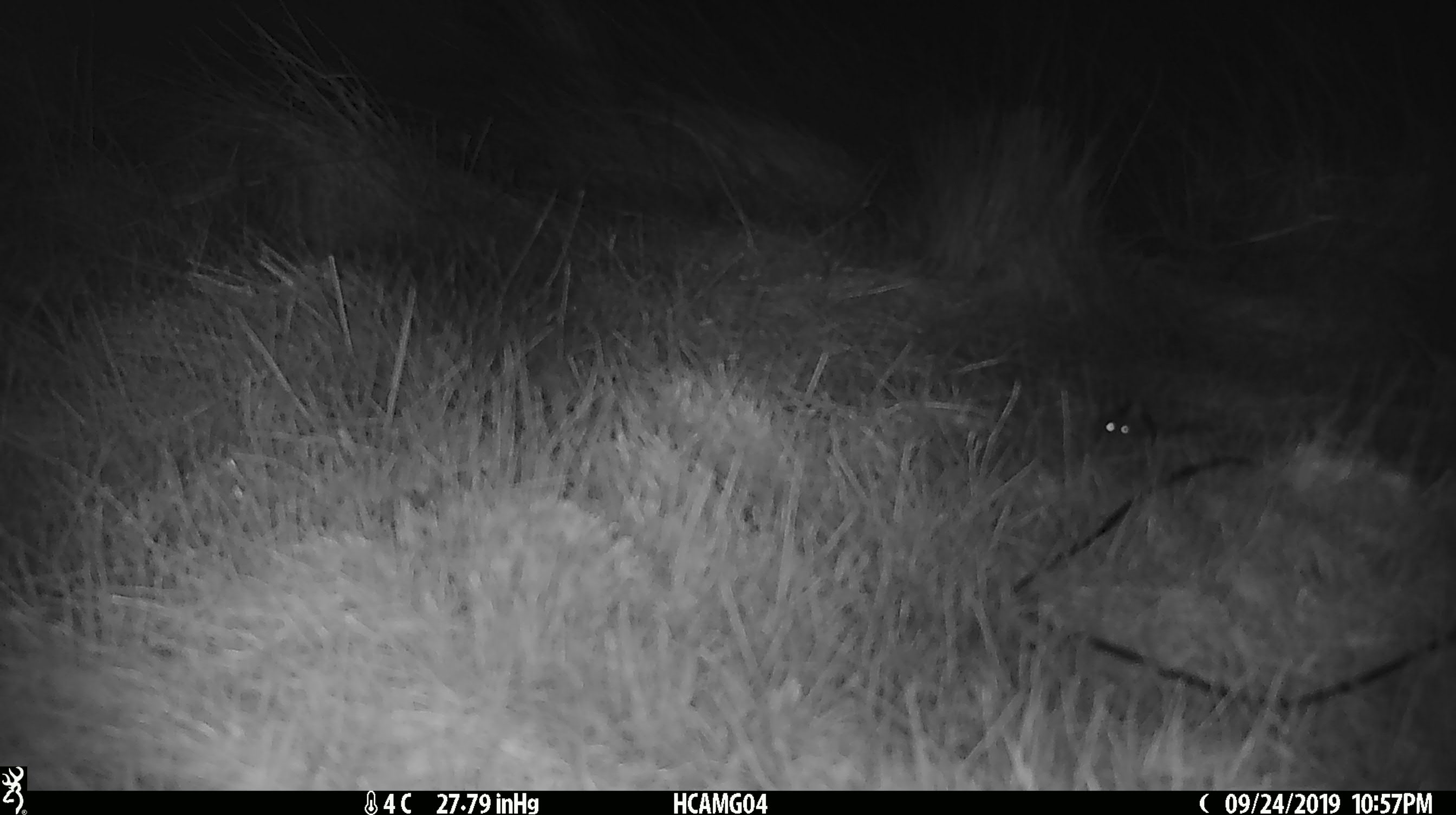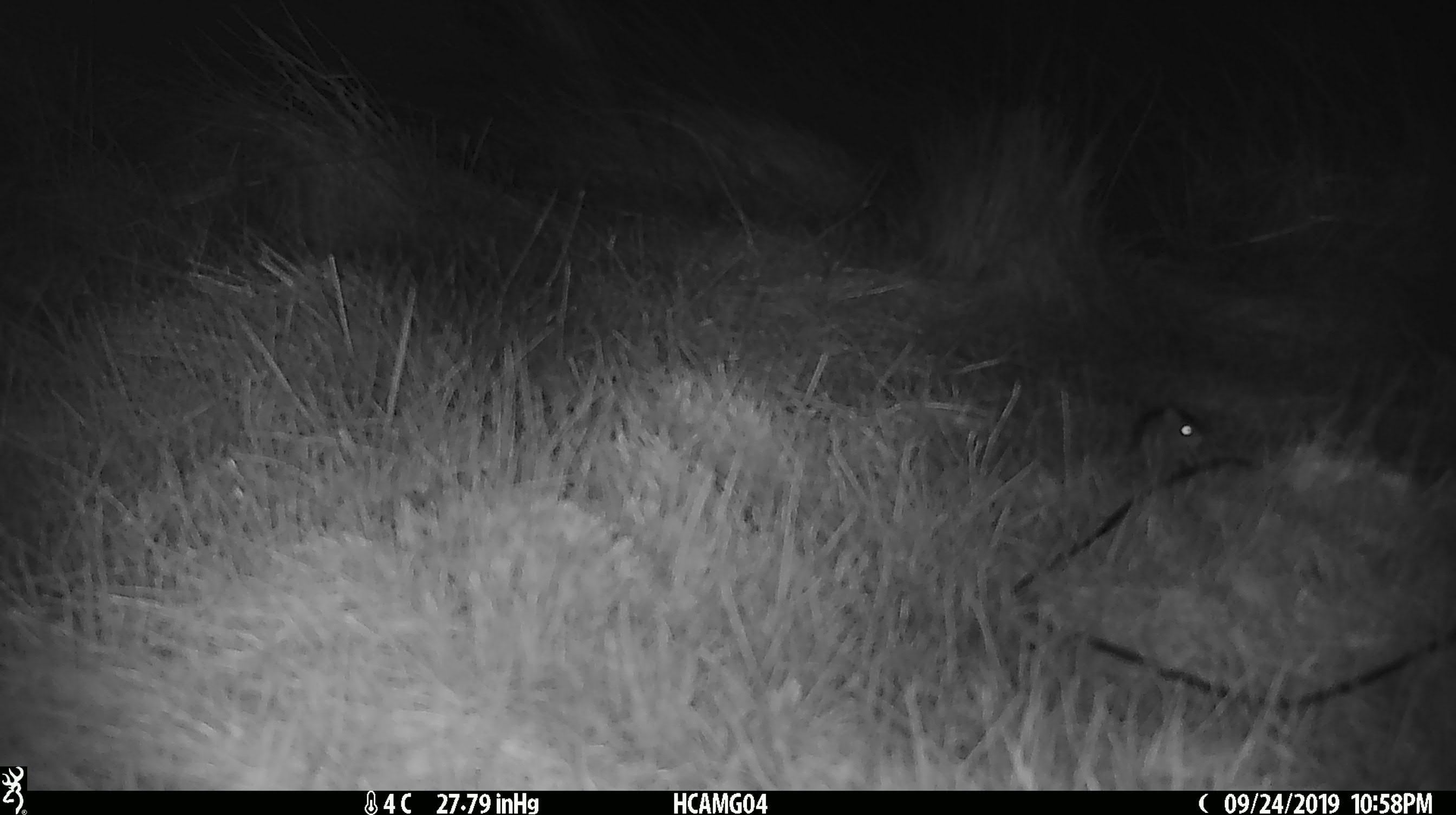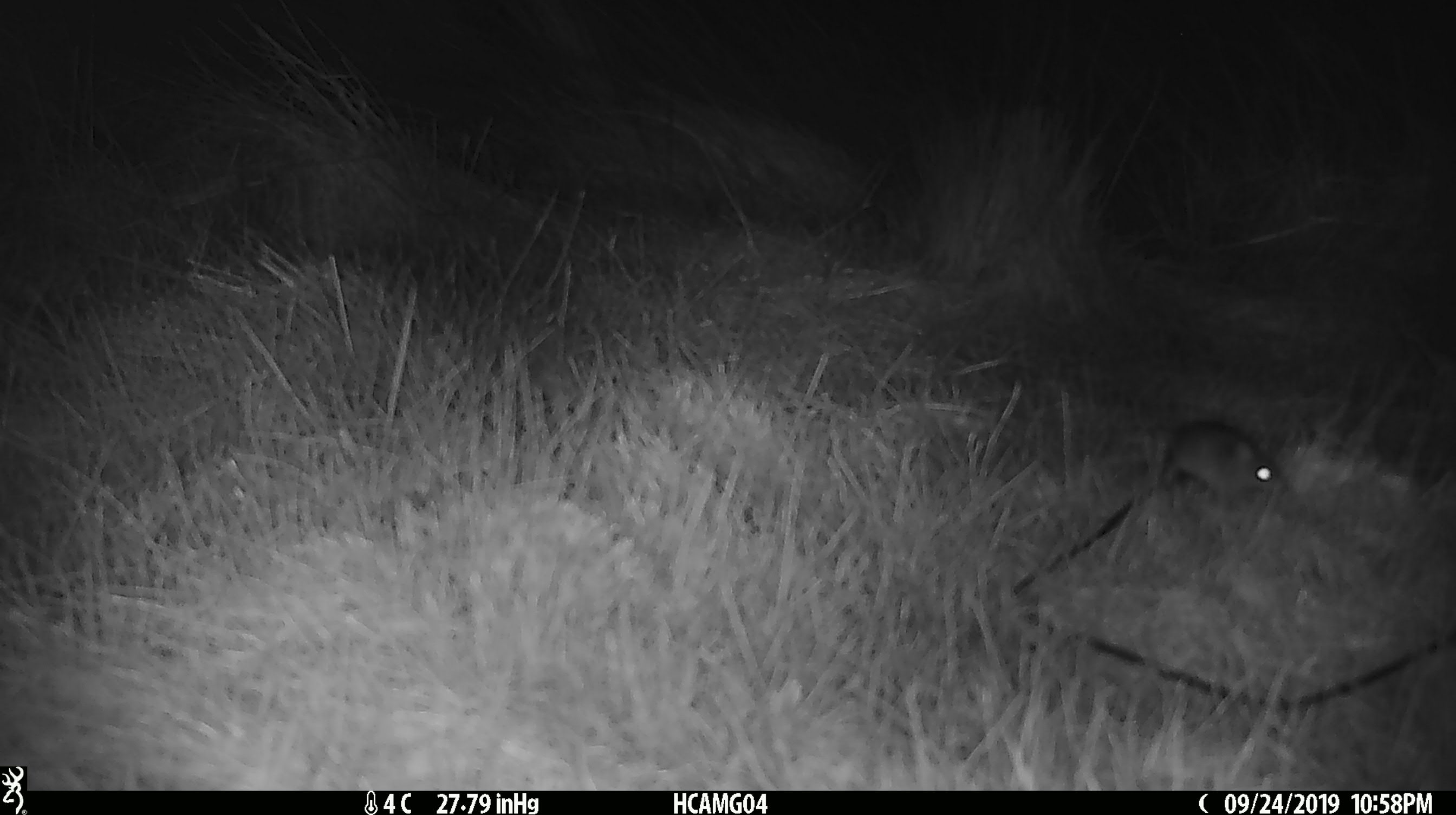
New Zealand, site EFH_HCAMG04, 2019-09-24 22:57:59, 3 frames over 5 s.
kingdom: Animalia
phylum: Chordata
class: Mammalia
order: Rodentia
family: Muridae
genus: Mus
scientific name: Mus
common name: mouse